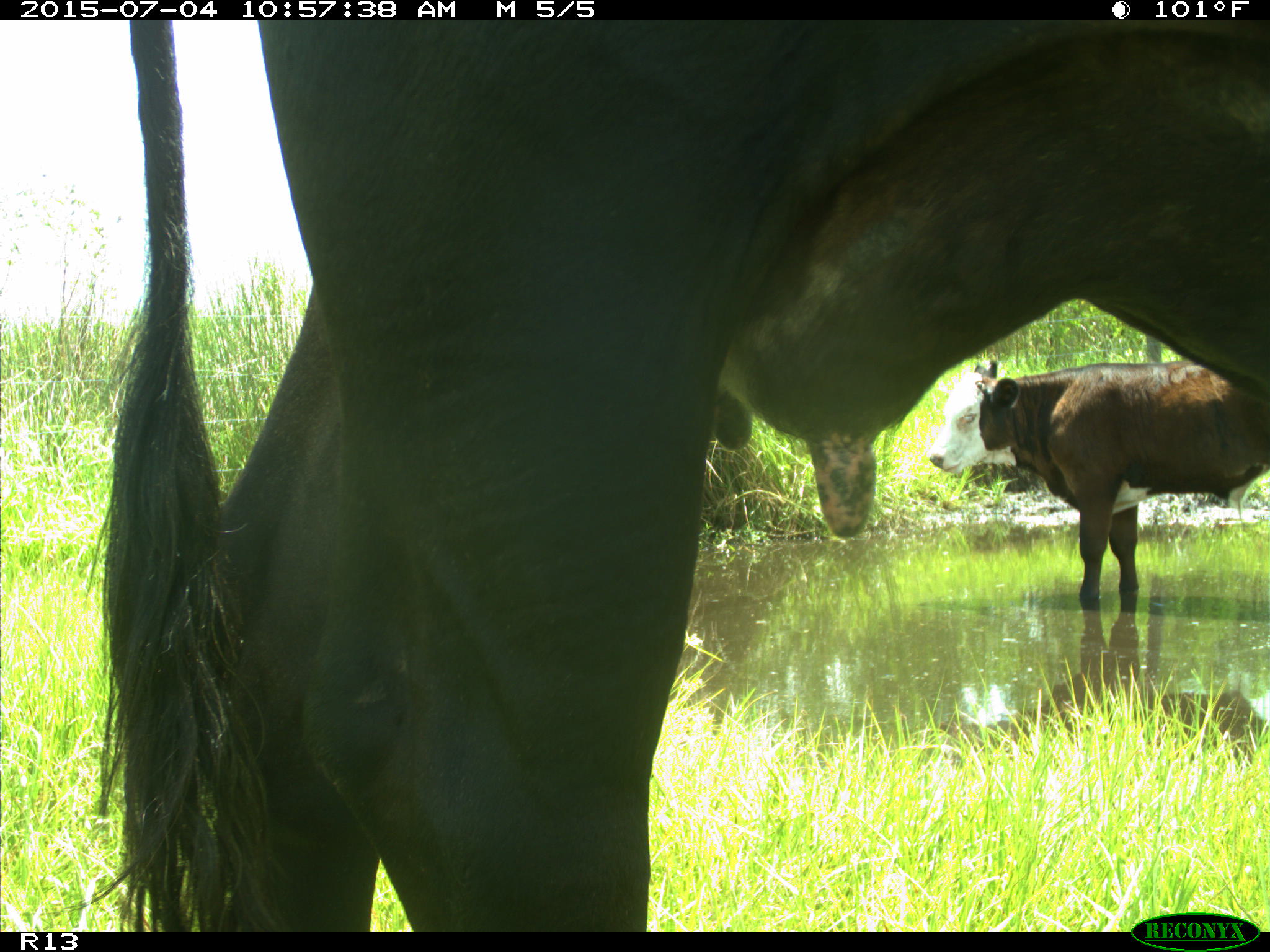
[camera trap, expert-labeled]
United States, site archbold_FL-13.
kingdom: Animalia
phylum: Chordata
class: Mammalia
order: Artiodactyla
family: Bovidae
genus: Bos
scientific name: Bos taurus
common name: domestic cow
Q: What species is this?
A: Bos taurus (domestic cow).